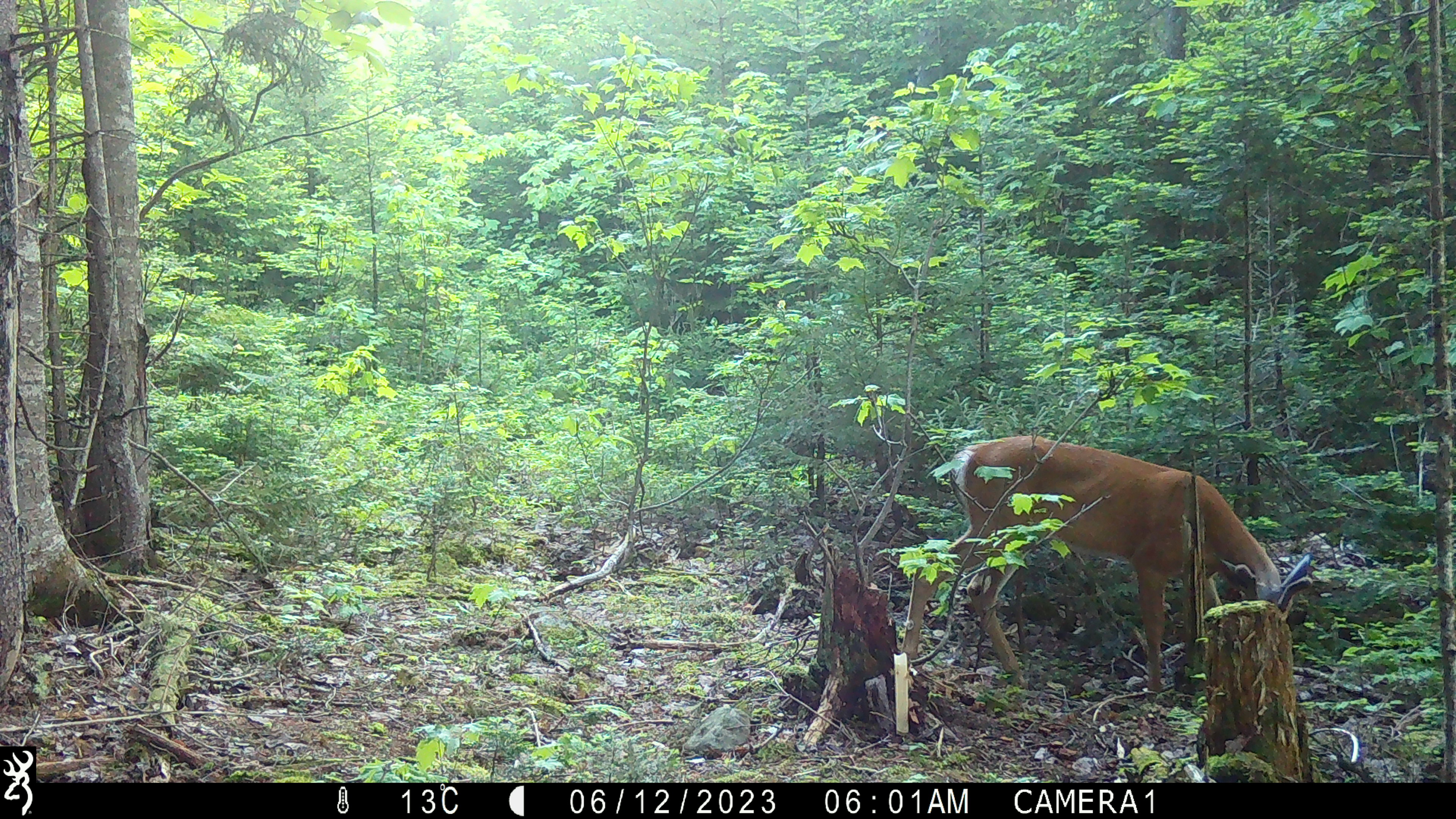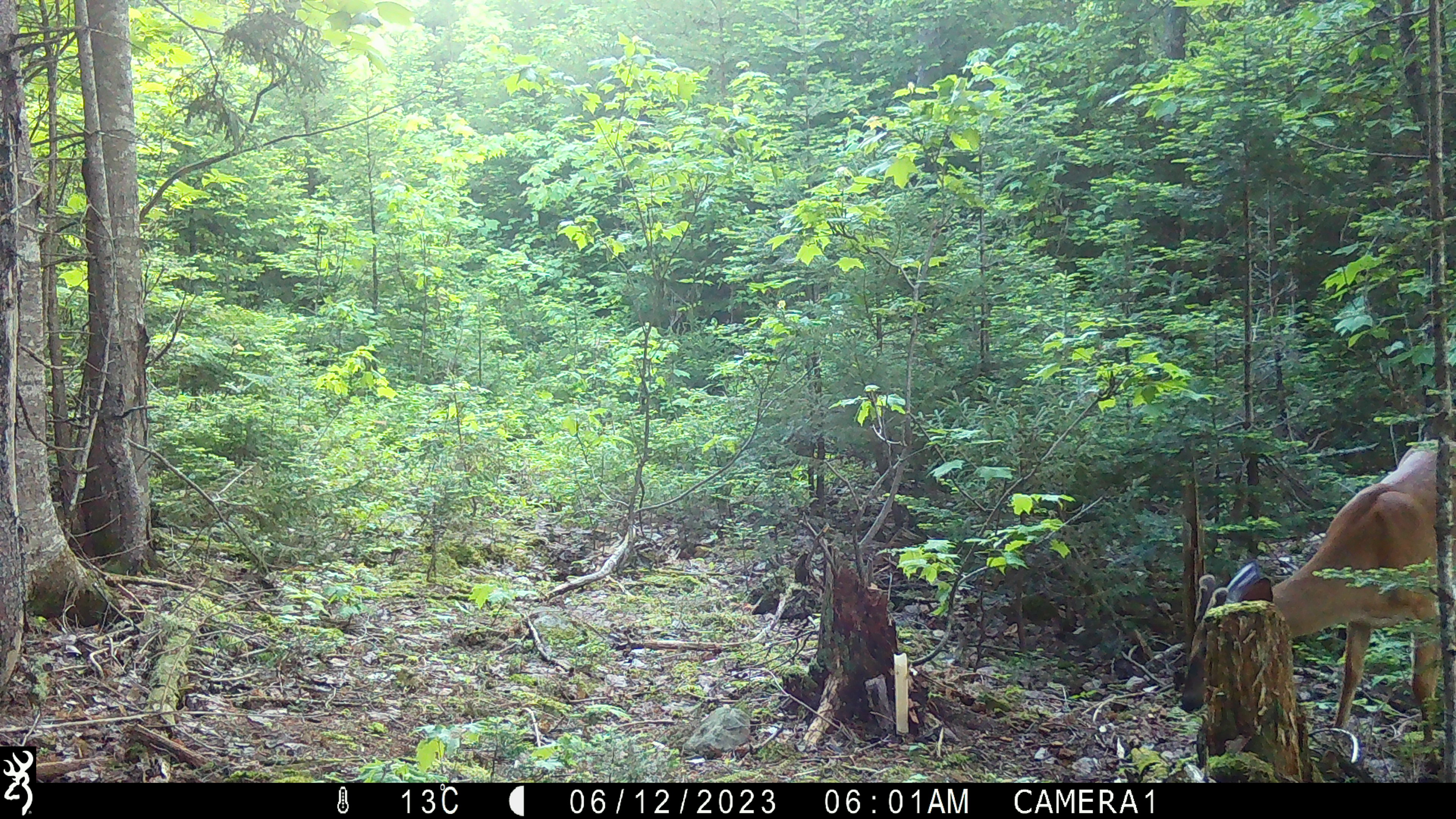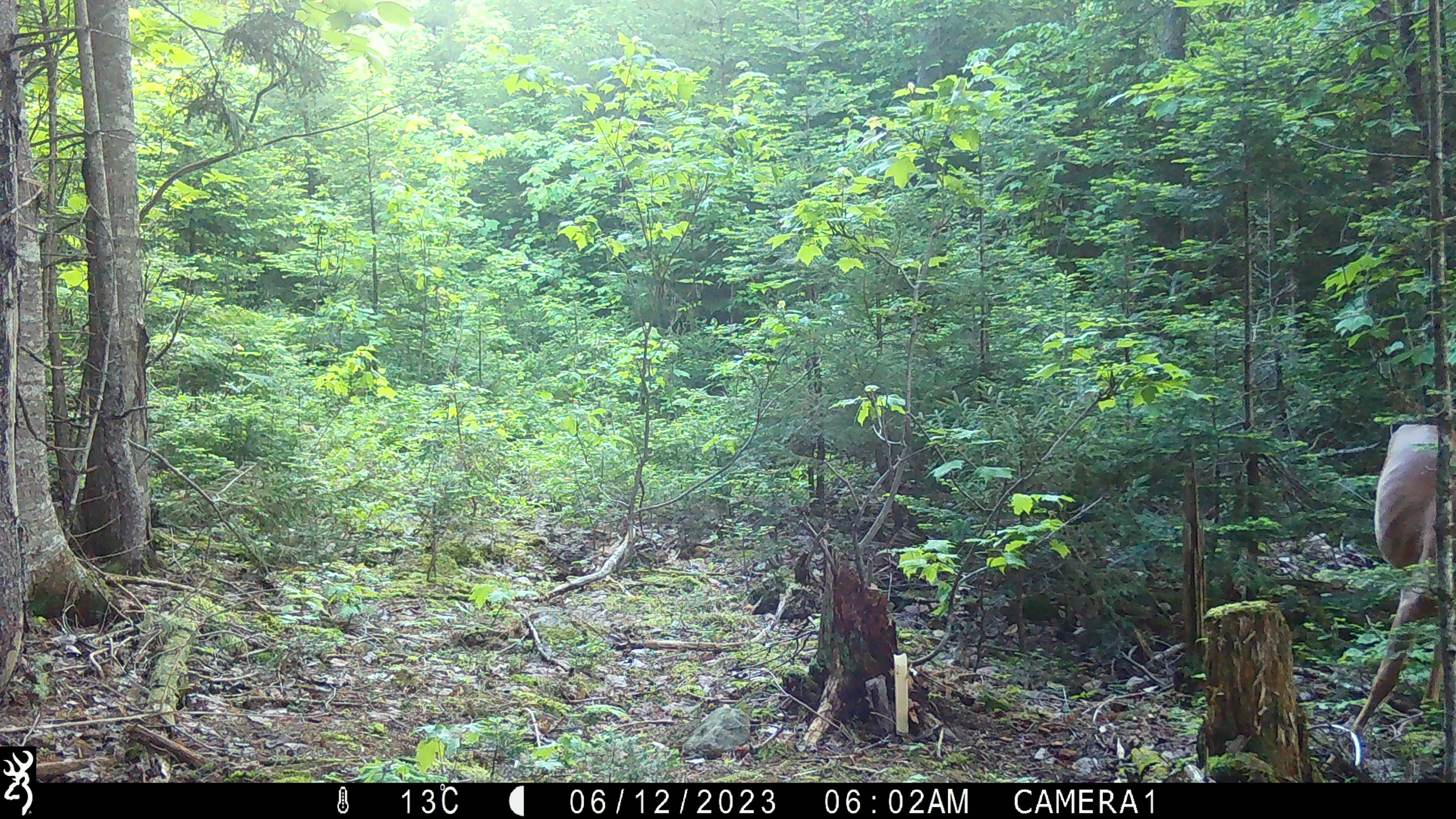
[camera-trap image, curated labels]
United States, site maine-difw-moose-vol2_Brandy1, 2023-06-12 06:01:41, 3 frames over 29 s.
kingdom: Animalia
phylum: Chordata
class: Mammalia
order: Artiodactyla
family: Cervidae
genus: Odocoileus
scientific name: Odocoileus virginianus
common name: white-tailed deer